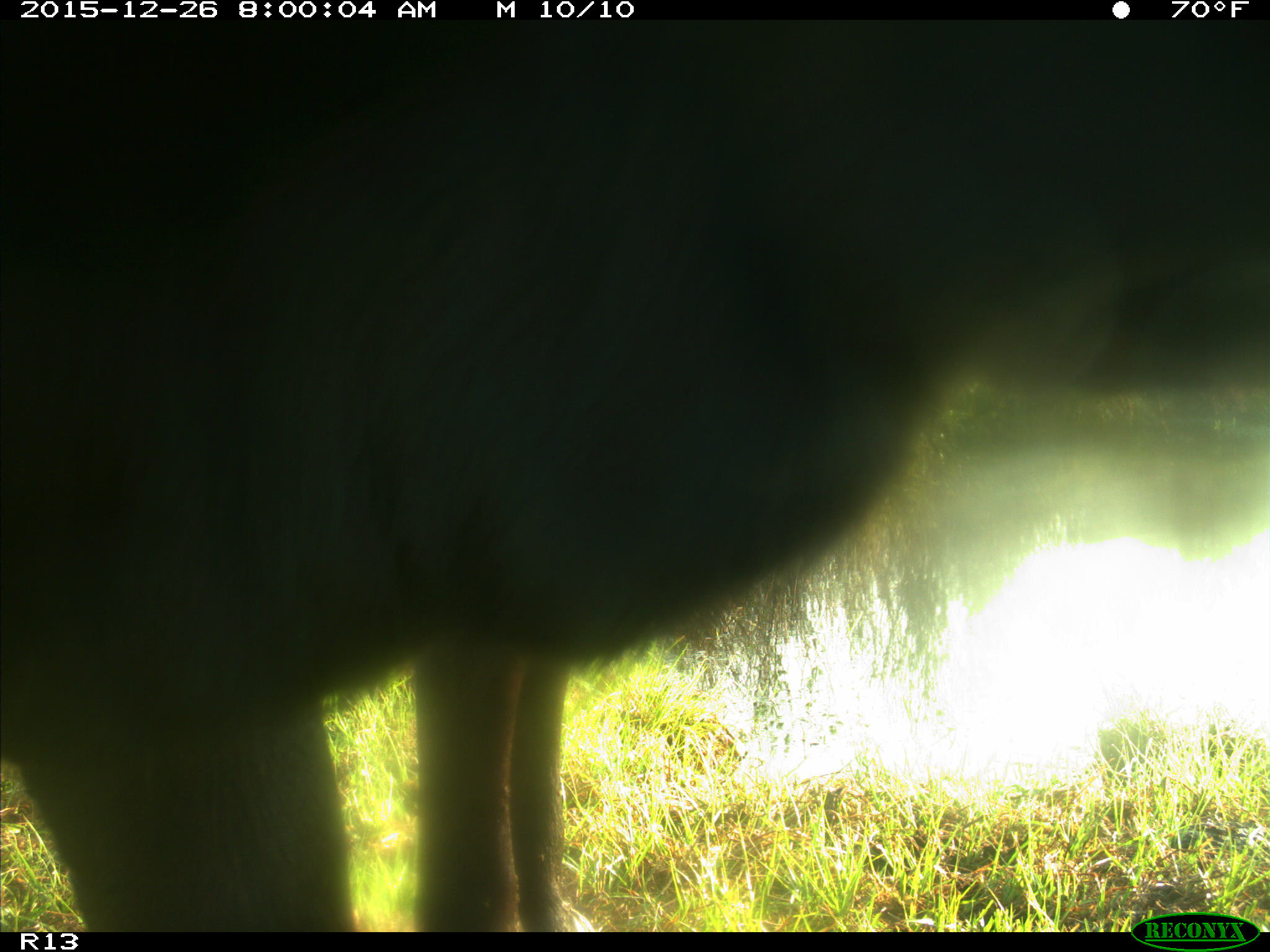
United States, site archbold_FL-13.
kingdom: Animalia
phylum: Chordata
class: Mammalia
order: Artiodactyla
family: Bovidae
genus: Bos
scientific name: Bos taurus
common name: domestic cow